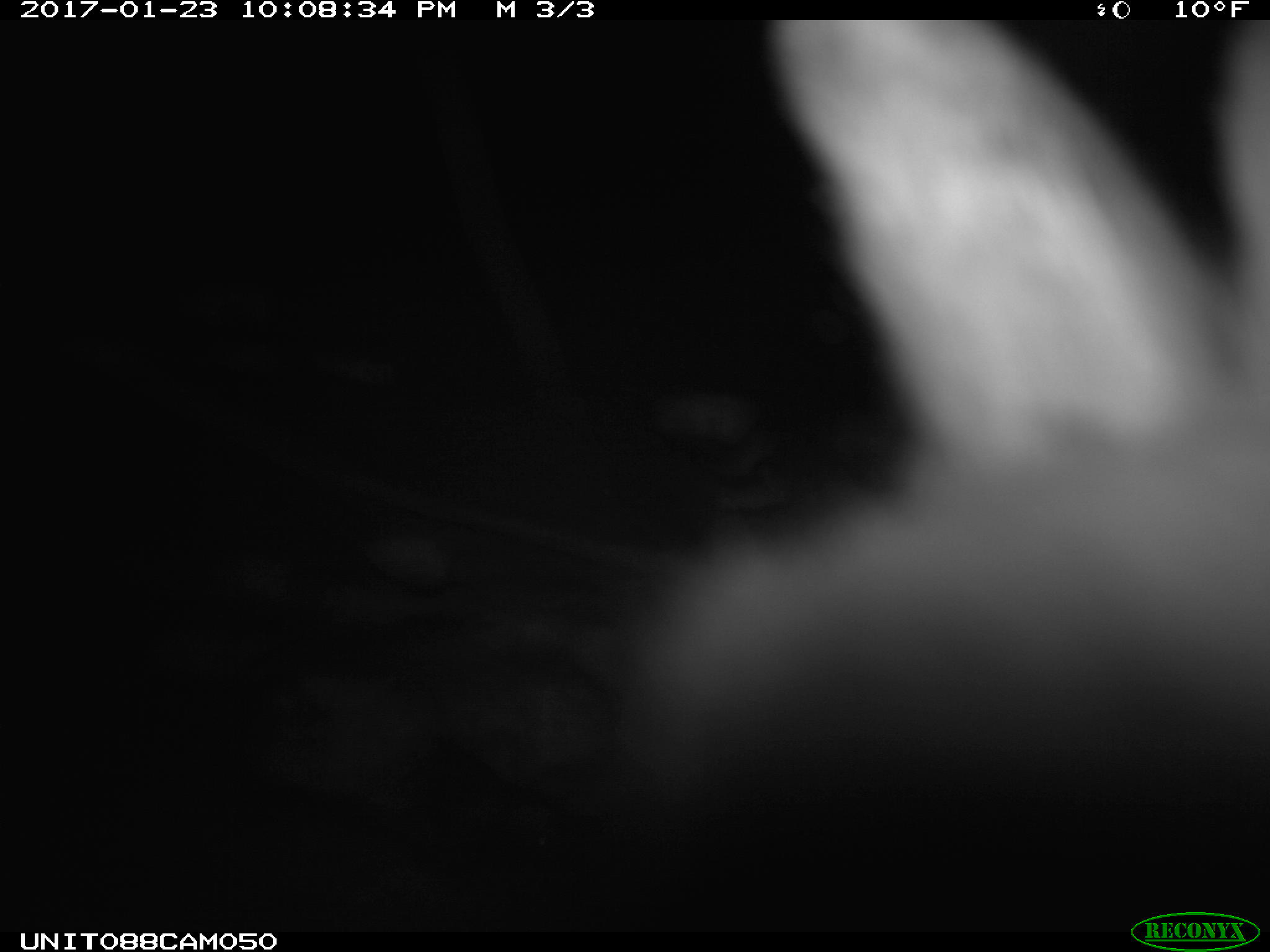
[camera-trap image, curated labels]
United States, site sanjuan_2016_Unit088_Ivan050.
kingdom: Animalia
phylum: Chordata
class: Mammalia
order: Lagomorpha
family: Leporidae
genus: Lepus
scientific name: Lepus americanus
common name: snowshoe hare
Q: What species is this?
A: Lepus americanus (snowshoe hare).